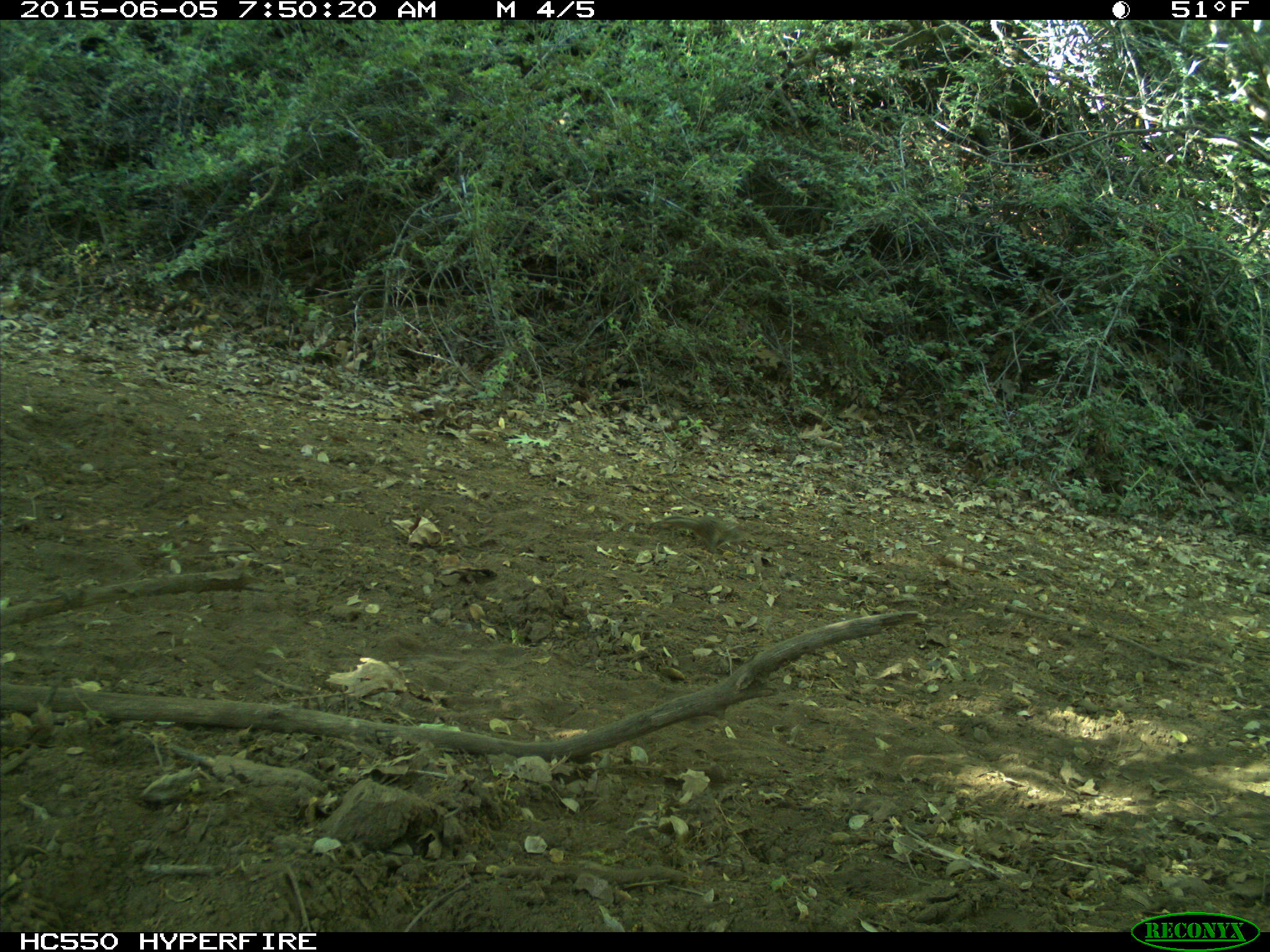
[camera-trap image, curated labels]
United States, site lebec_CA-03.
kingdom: Animalia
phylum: Chordata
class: Mammalia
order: Rodentia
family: Sciuridae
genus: Tamias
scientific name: Tamias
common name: chipmunk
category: unidentified chipmunk